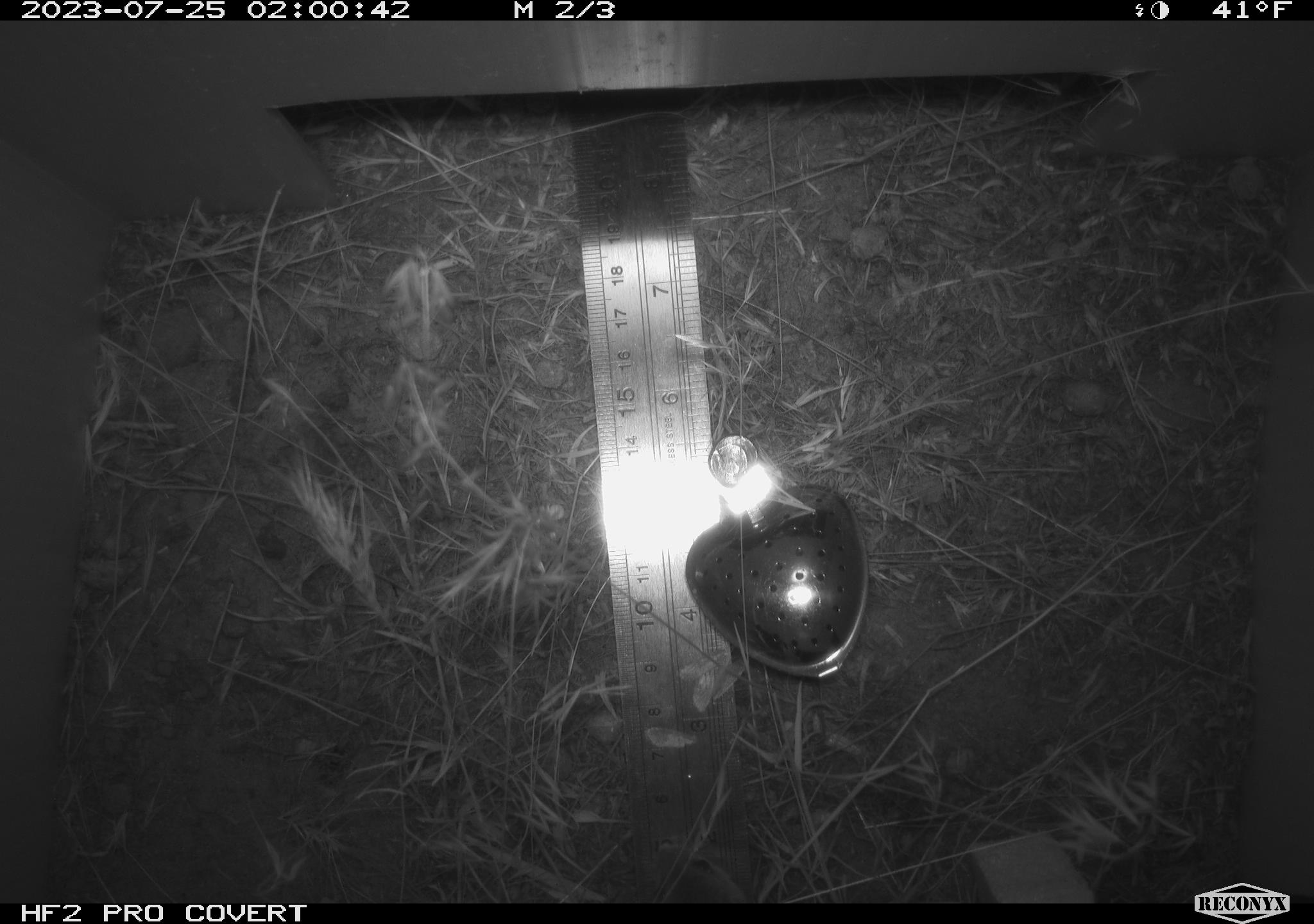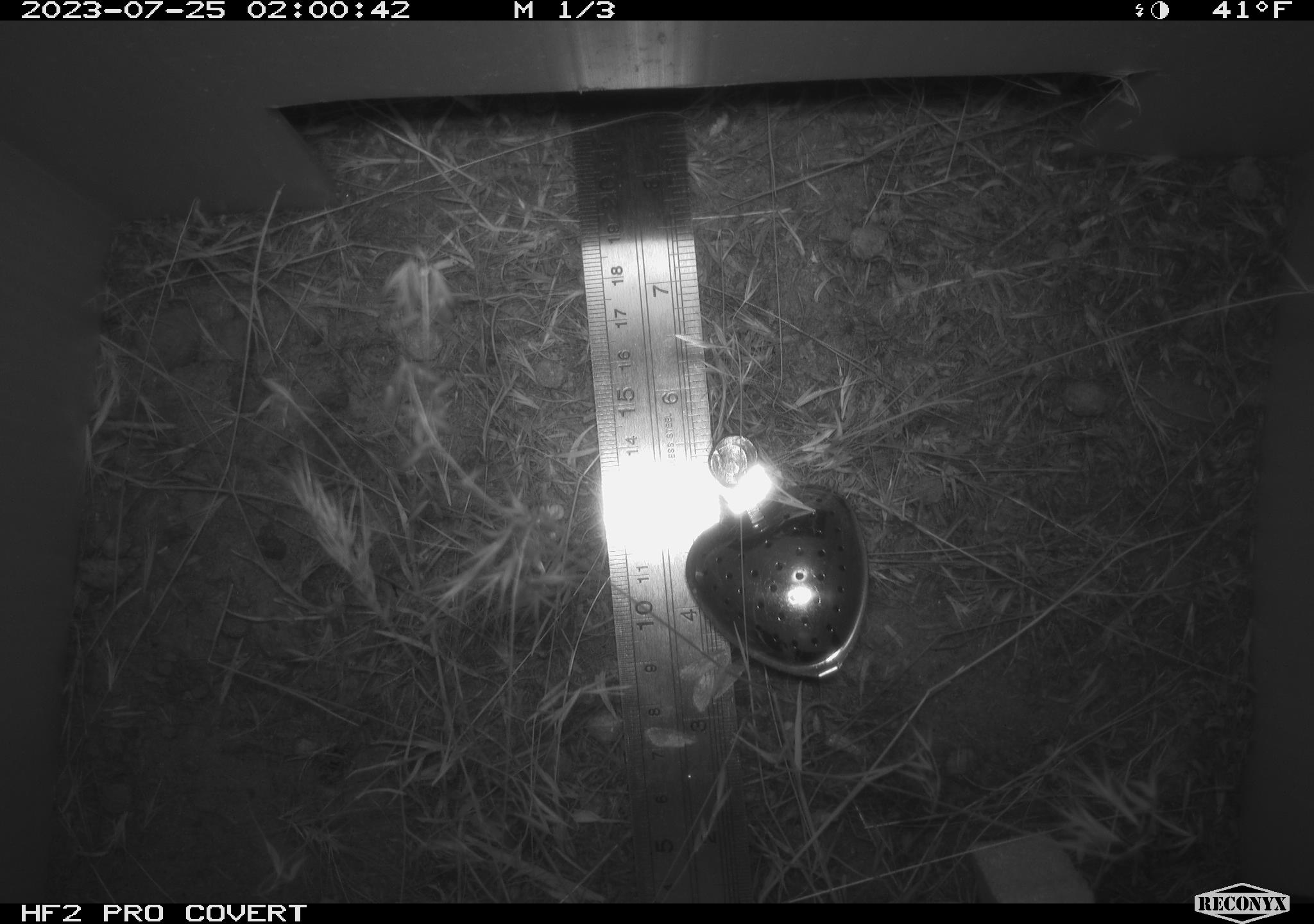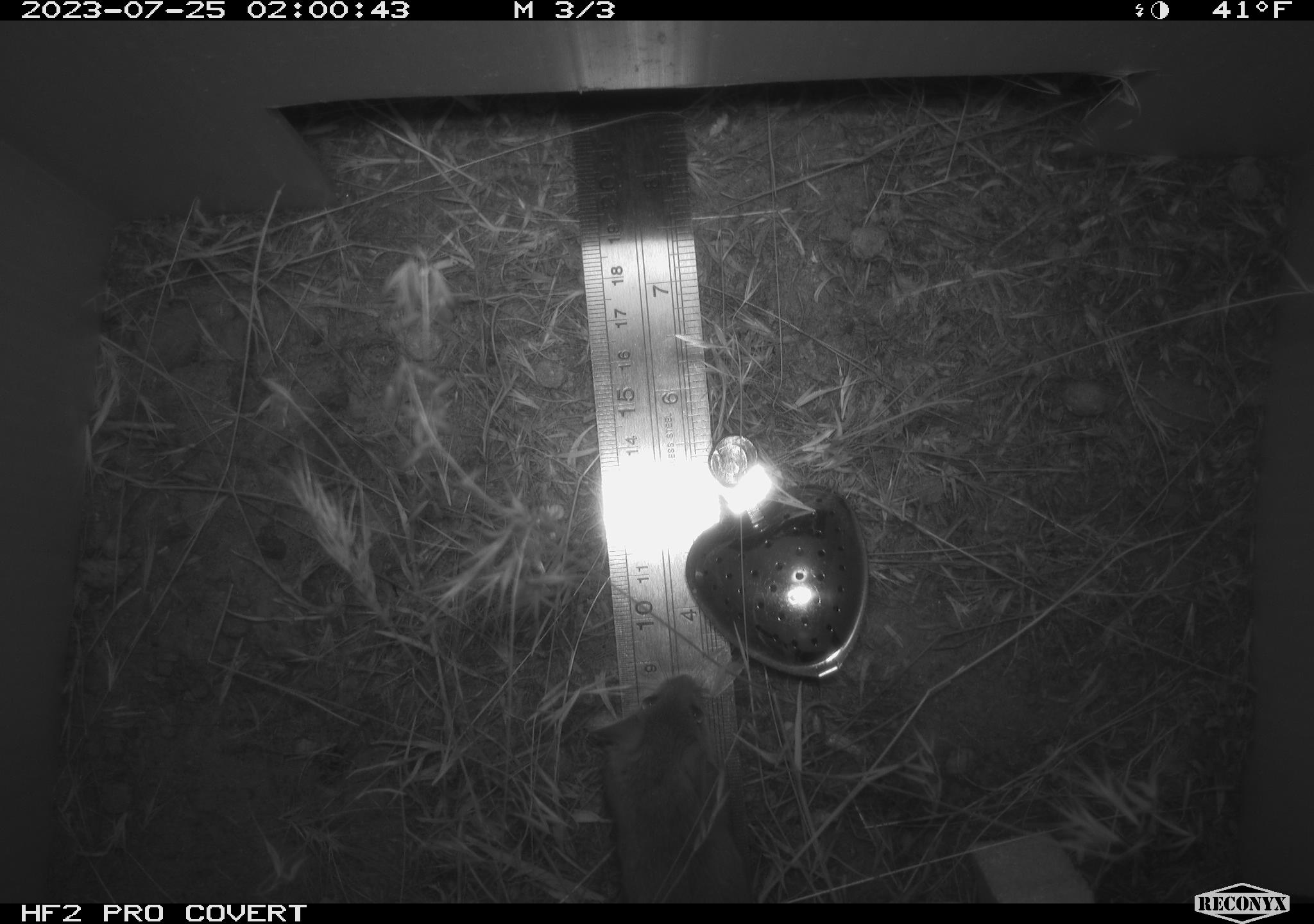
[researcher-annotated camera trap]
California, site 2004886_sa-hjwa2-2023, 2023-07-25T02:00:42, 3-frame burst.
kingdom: Animalia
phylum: Chordata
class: Mammalia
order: Rodentia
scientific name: Rodentia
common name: mouse species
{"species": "mouse species (Rodentia)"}